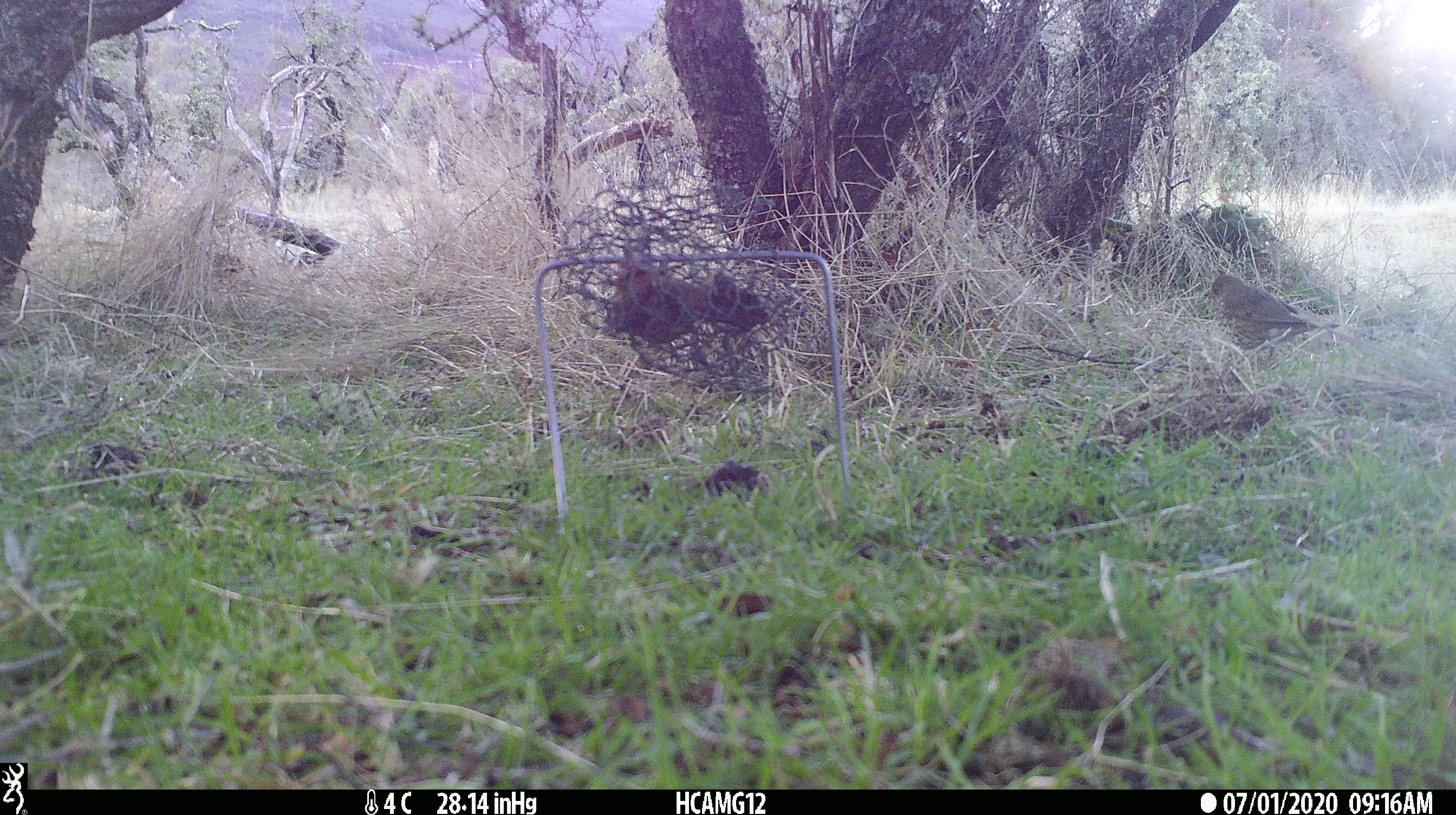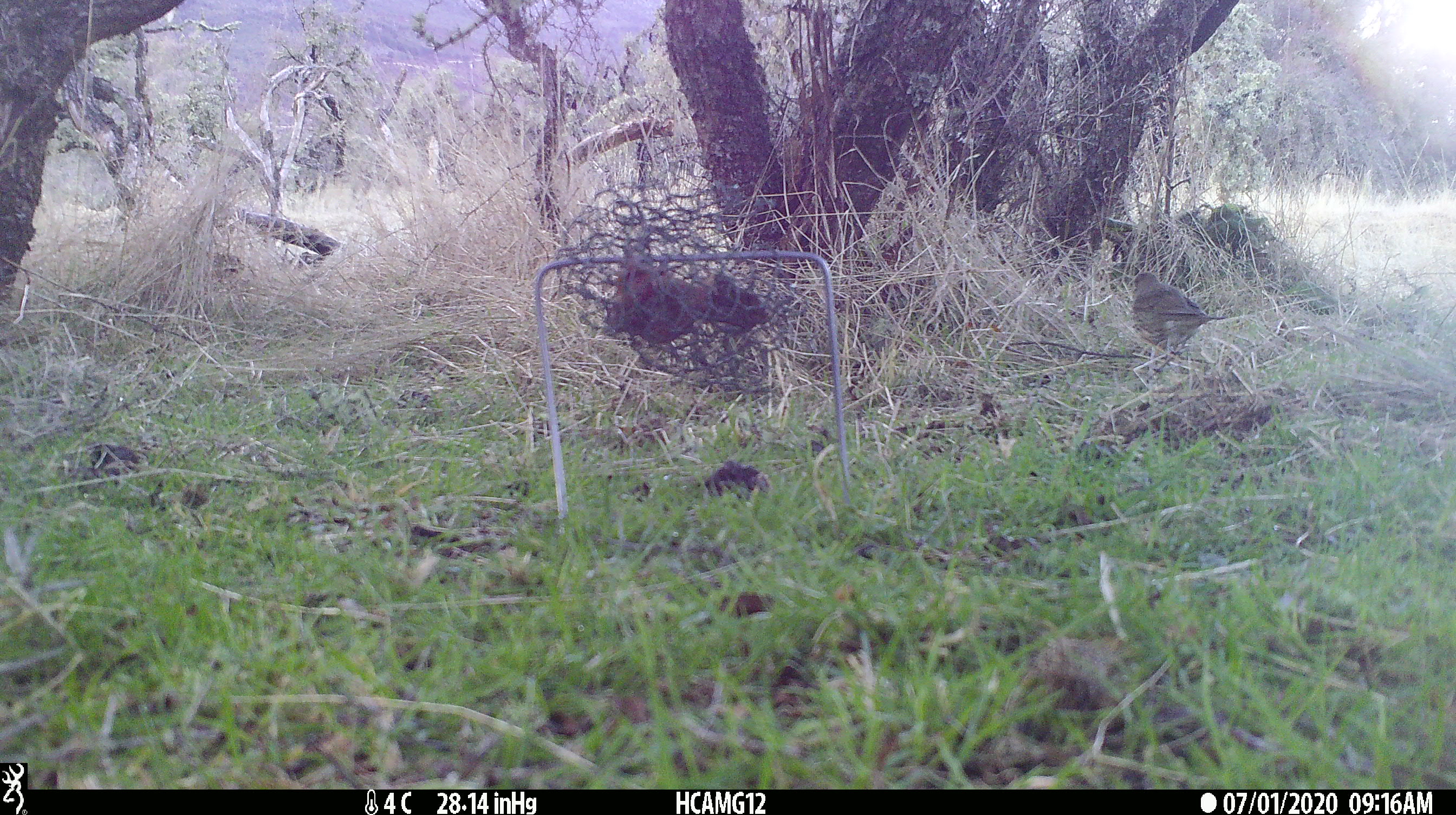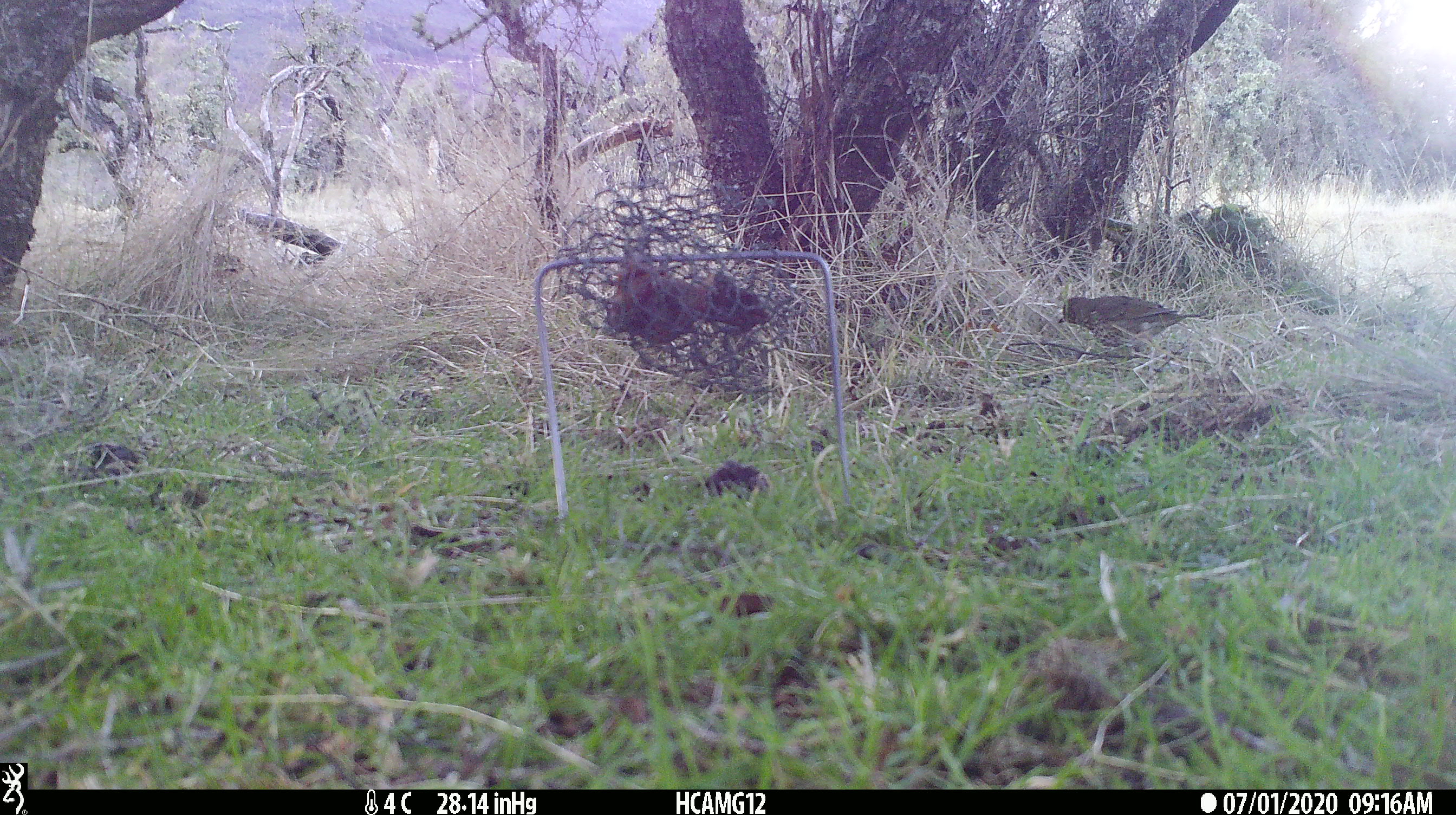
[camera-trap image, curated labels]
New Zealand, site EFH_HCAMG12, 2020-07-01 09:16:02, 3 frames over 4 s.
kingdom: Animalia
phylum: Chordata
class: Aves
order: Passeriformes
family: Turdidae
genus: Turdus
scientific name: Turdus philomelos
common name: song thrush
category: thrush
Thrush (song thrush) (Turdus philomelos).